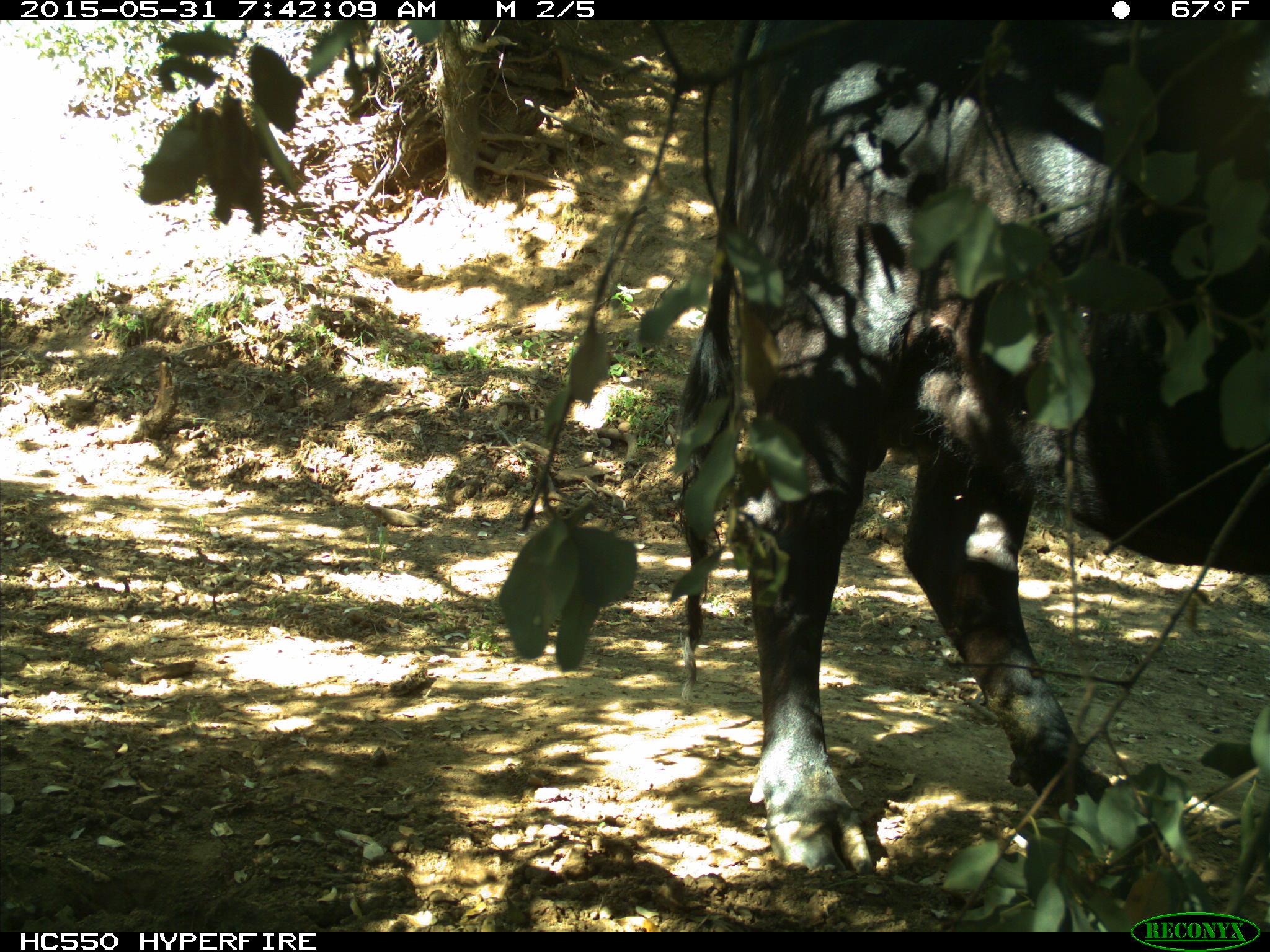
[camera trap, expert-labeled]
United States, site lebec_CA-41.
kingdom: Animalia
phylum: Chordata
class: Mammalia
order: Artiodactyla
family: Bovidae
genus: Bos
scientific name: Bos taurus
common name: domestic cow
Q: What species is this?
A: Bos taurus (domestic cow).